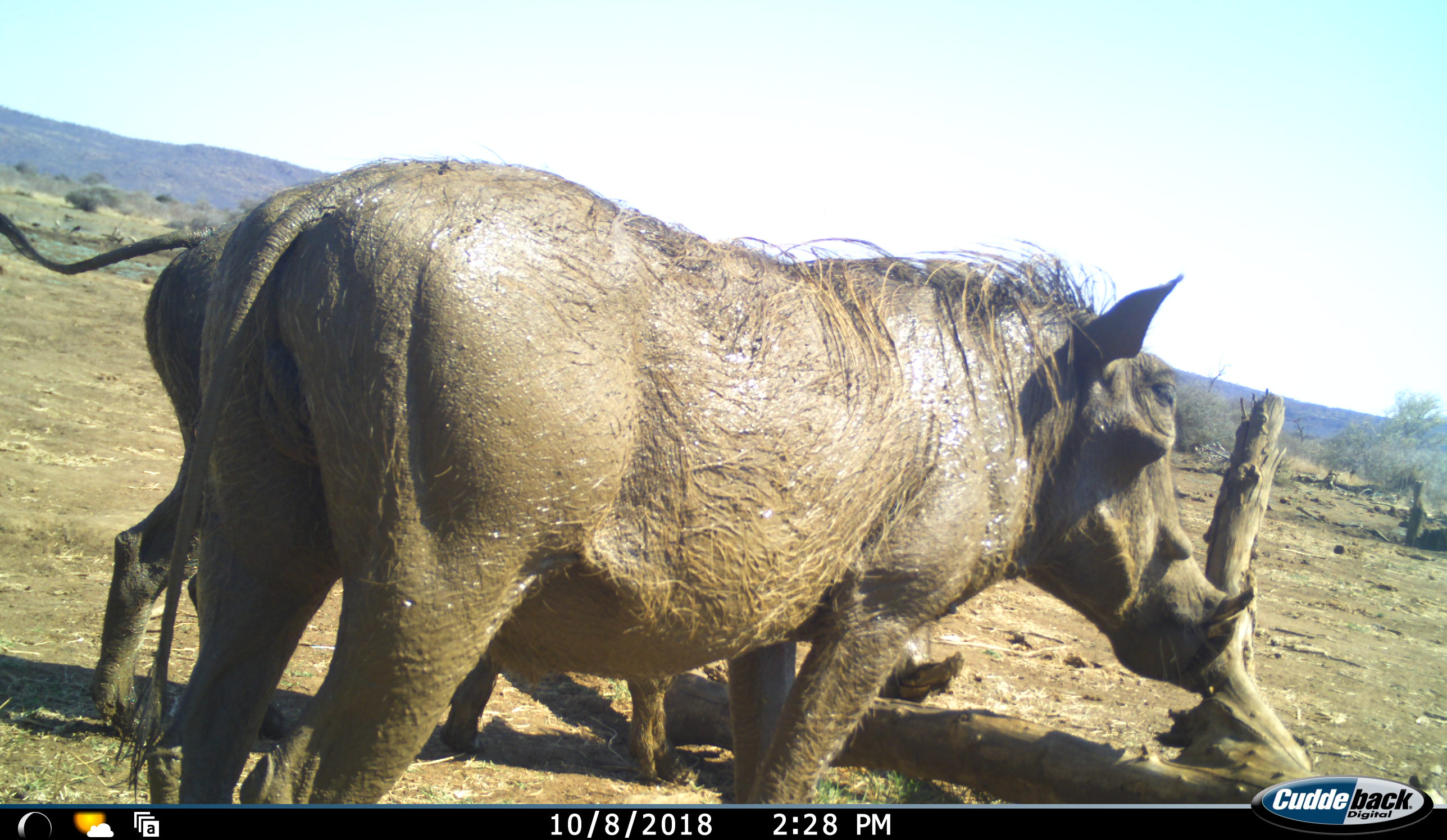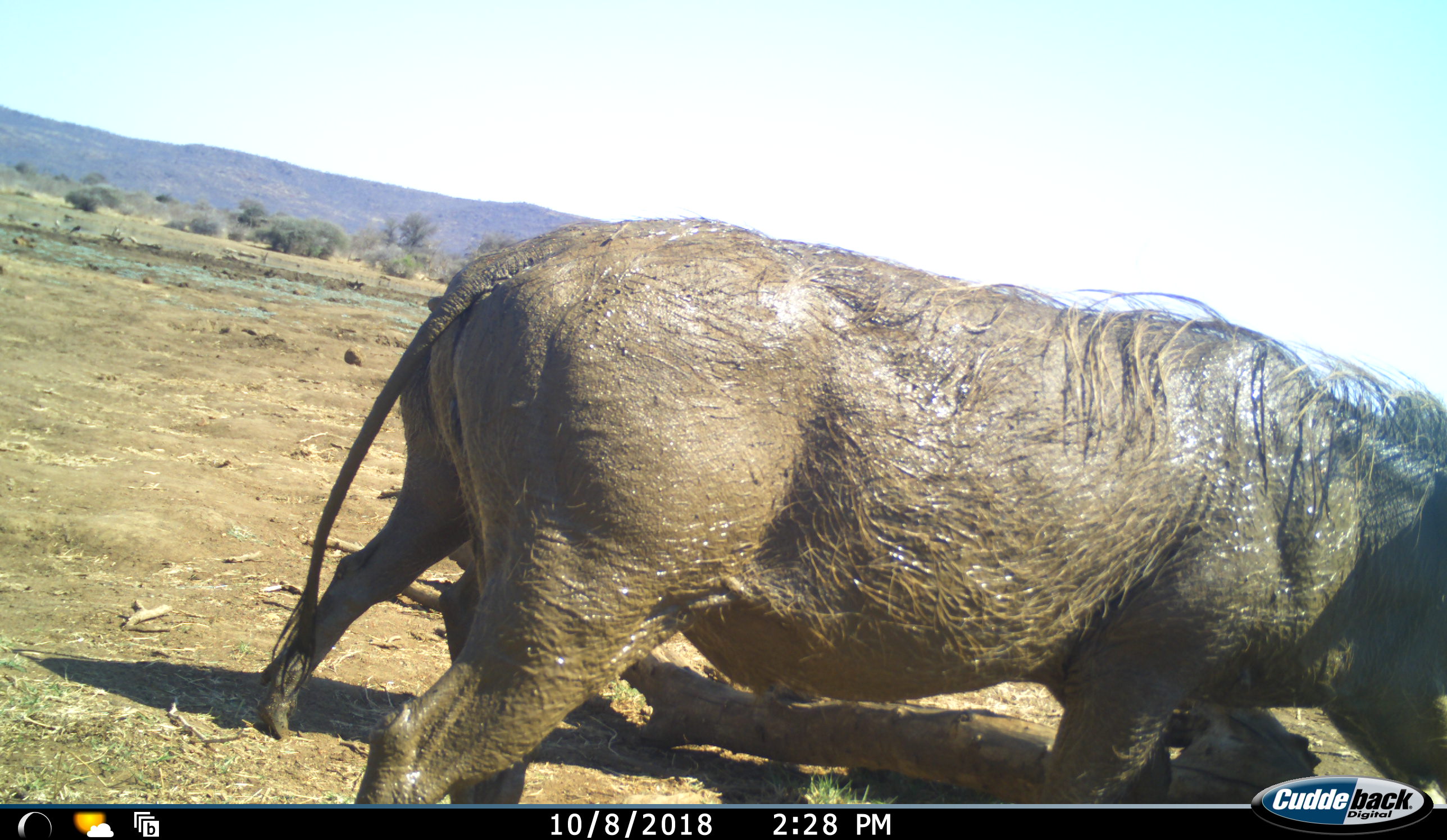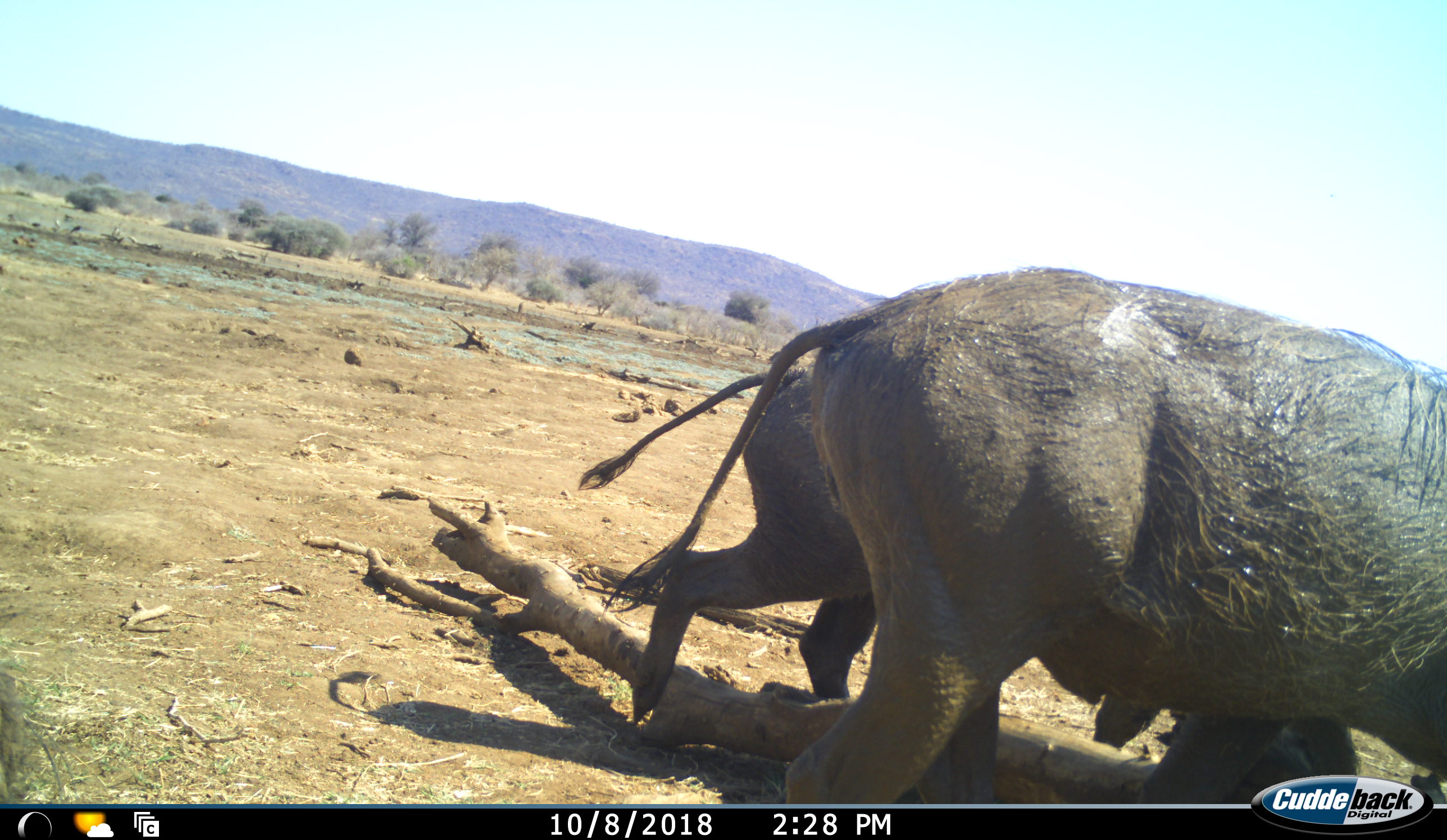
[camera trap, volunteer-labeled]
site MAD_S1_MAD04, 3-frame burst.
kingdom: Animalia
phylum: Chordata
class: Mammalia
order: Artiodactyla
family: Suidae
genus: Phacochoerus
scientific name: Phacochoerus africanus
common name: warthog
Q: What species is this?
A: Warthog (Phacochoerus africanus).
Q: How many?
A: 2.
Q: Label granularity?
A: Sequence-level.